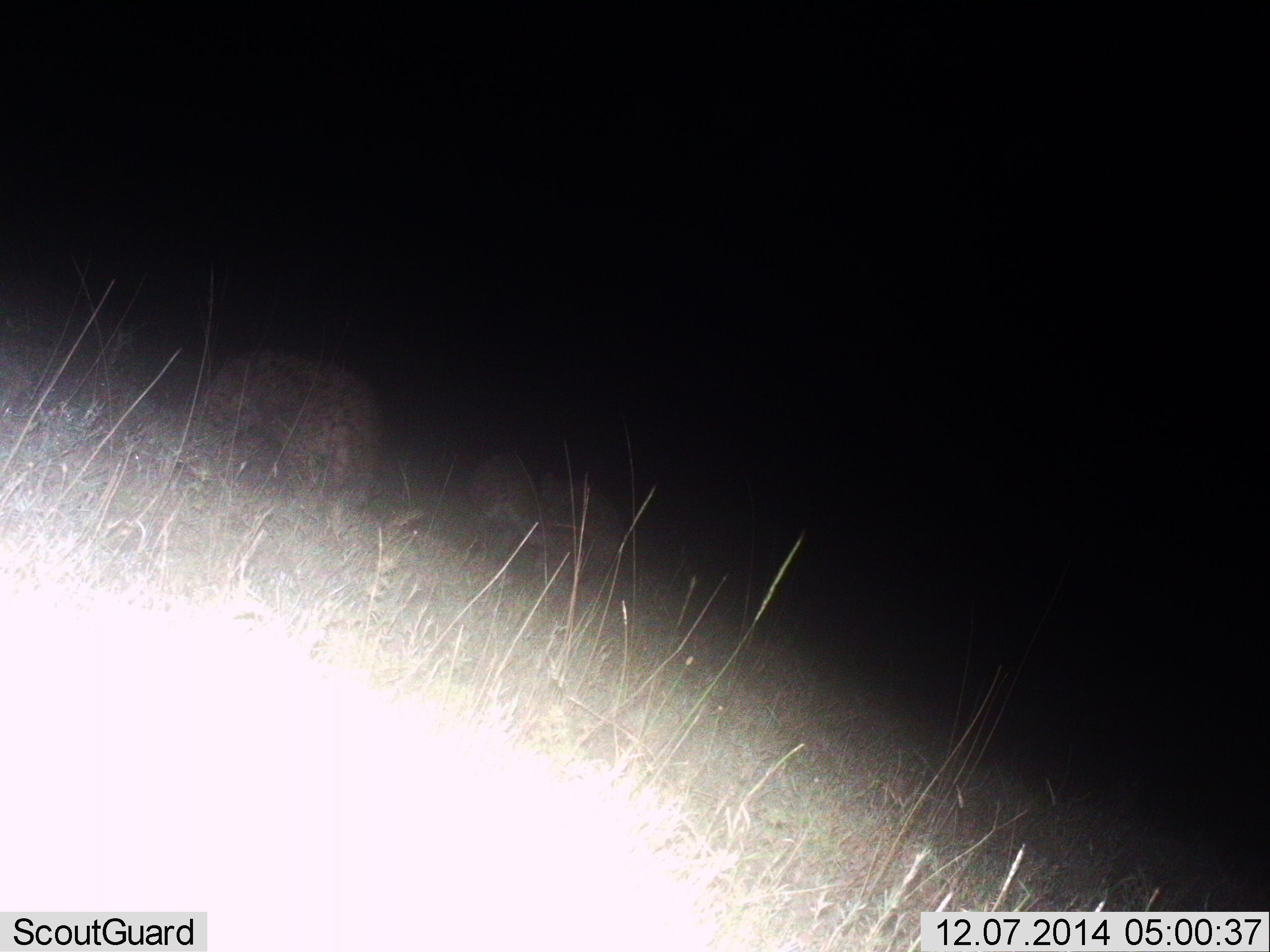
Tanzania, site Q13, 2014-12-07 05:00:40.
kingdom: Animalia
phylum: Chordata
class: Mammalia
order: Carnivora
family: Hyaenidae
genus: Crocuta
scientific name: Crocuta crocuta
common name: spotted hyena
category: hyenaspotted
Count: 3.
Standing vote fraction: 56%.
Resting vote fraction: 0%.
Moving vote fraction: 44%.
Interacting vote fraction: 11%.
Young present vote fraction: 0%.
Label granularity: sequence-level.